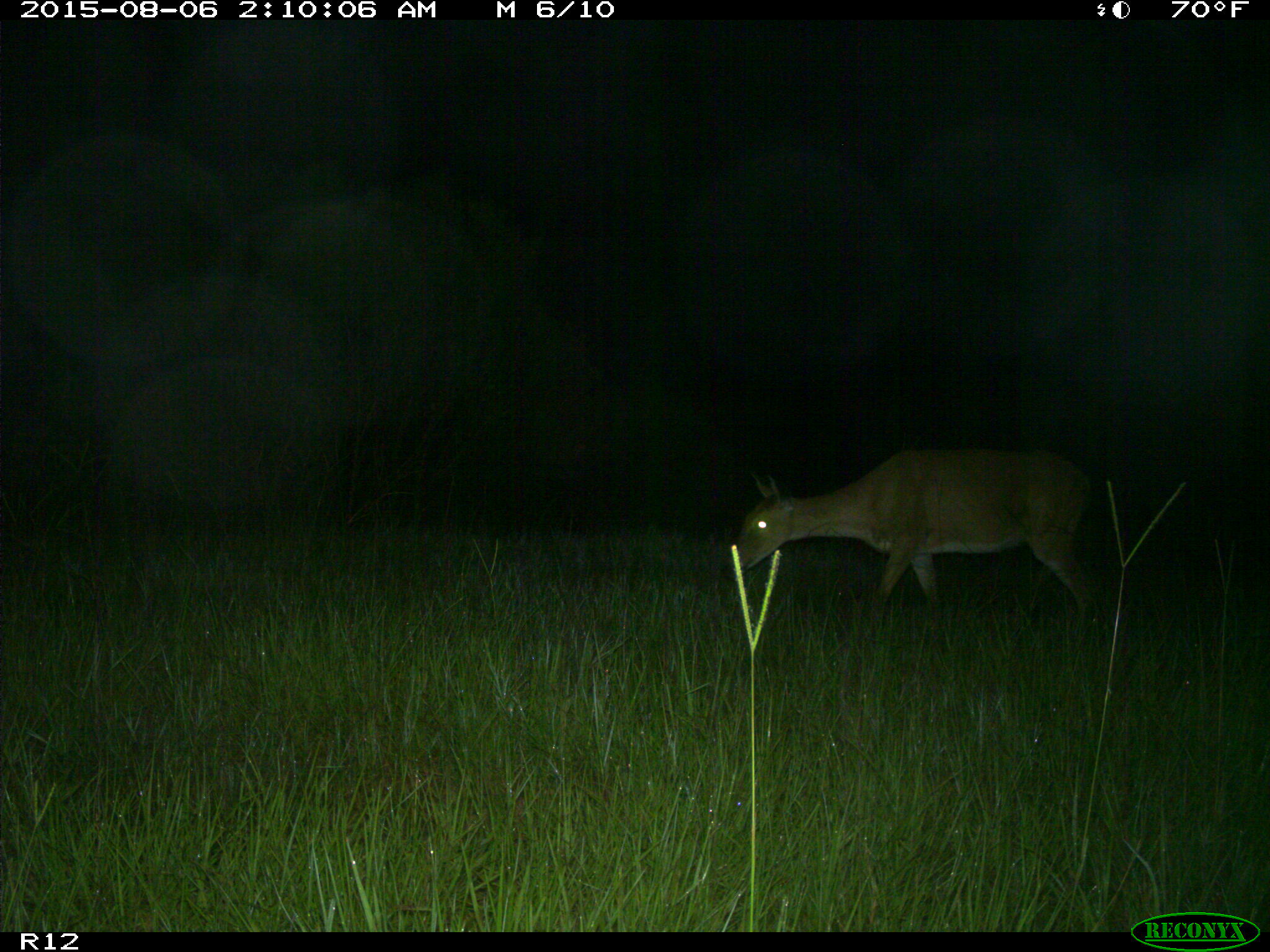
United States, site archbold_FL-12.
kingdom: Animalia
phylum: Chordata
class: Mammalia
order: Artiodactyla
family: Cervidae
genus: Odocoileus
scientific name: Odocoileus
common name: deer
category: unidentified deer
Unidentified deer (deer) (Odocoileus).